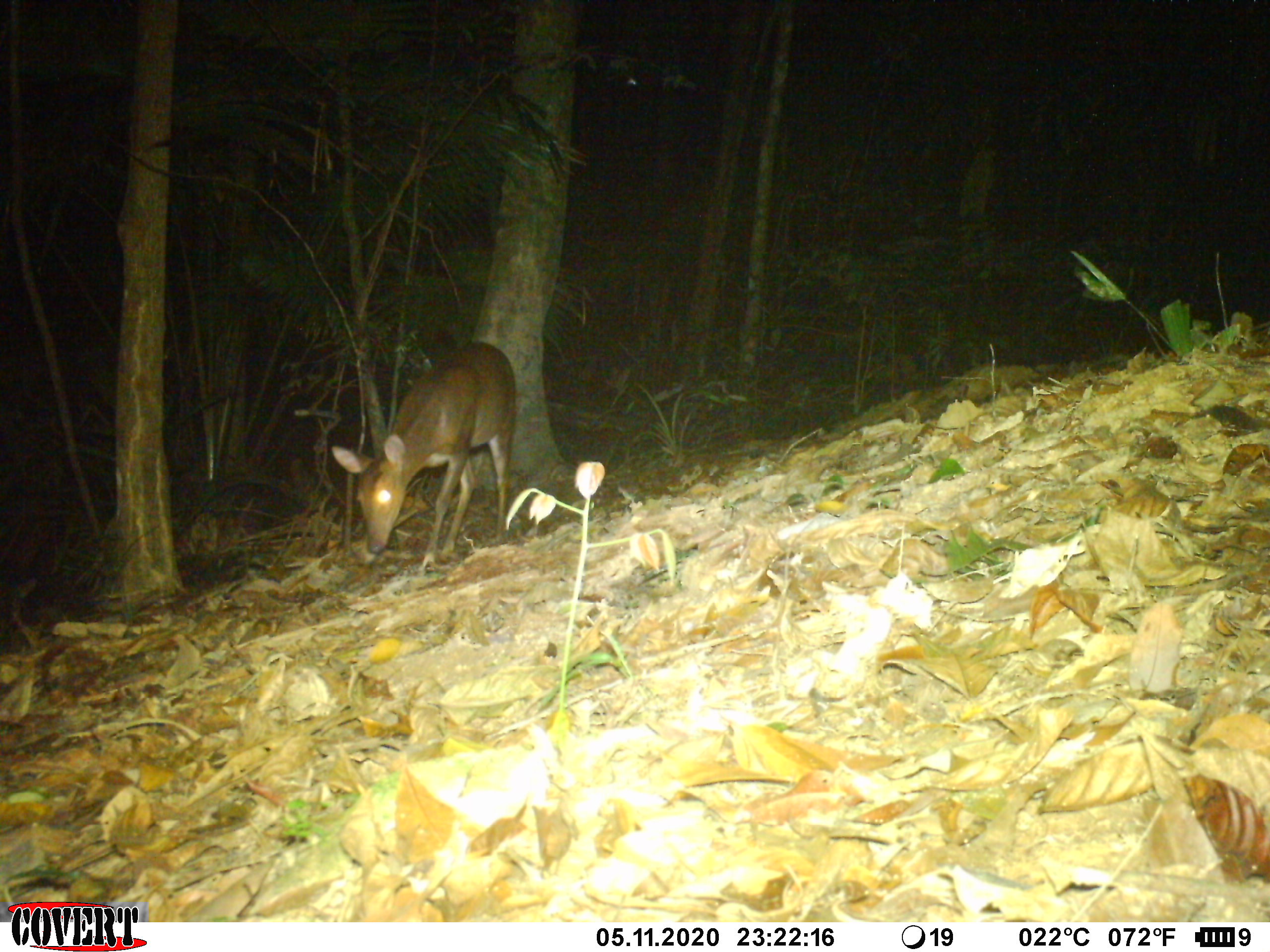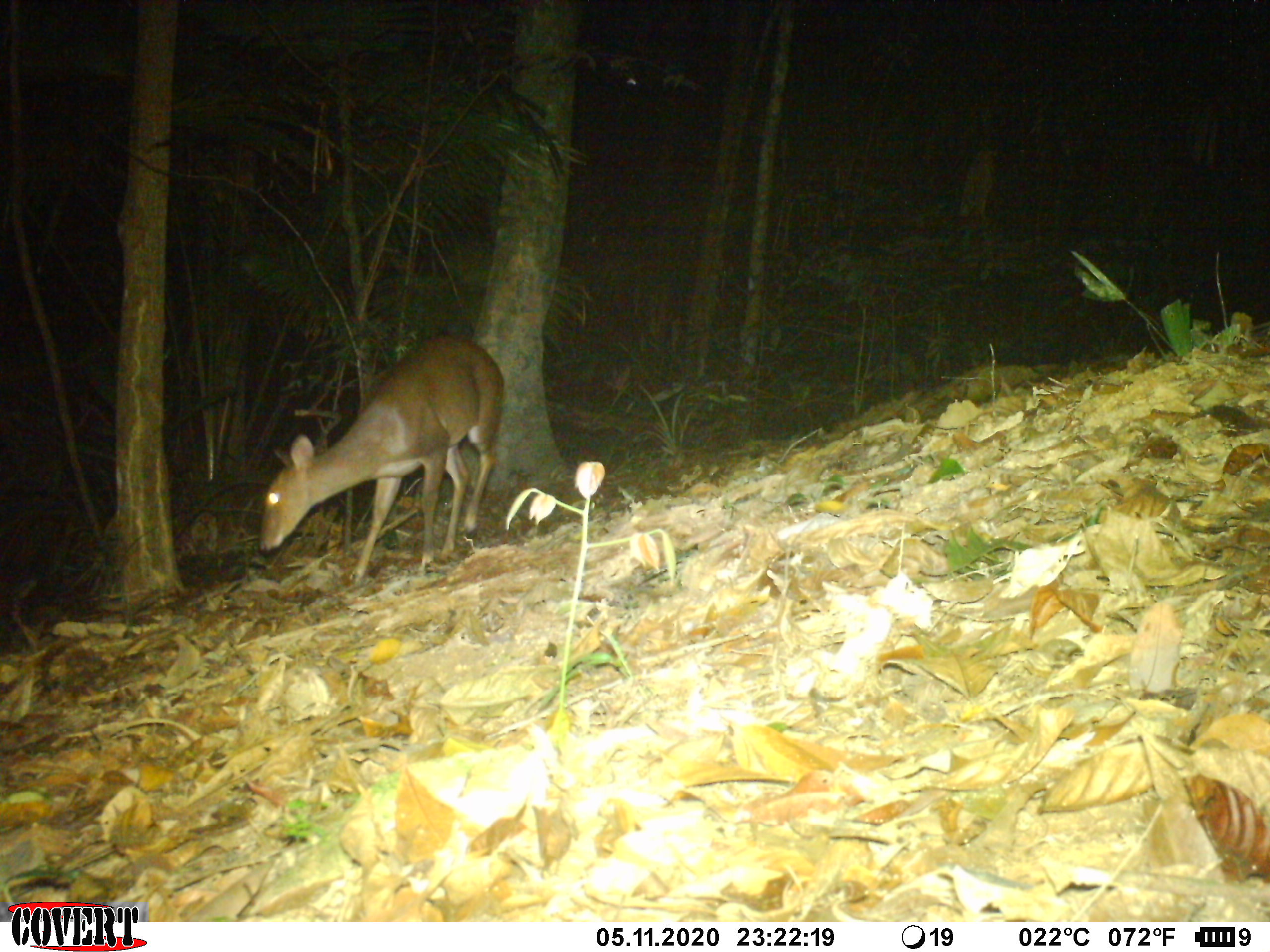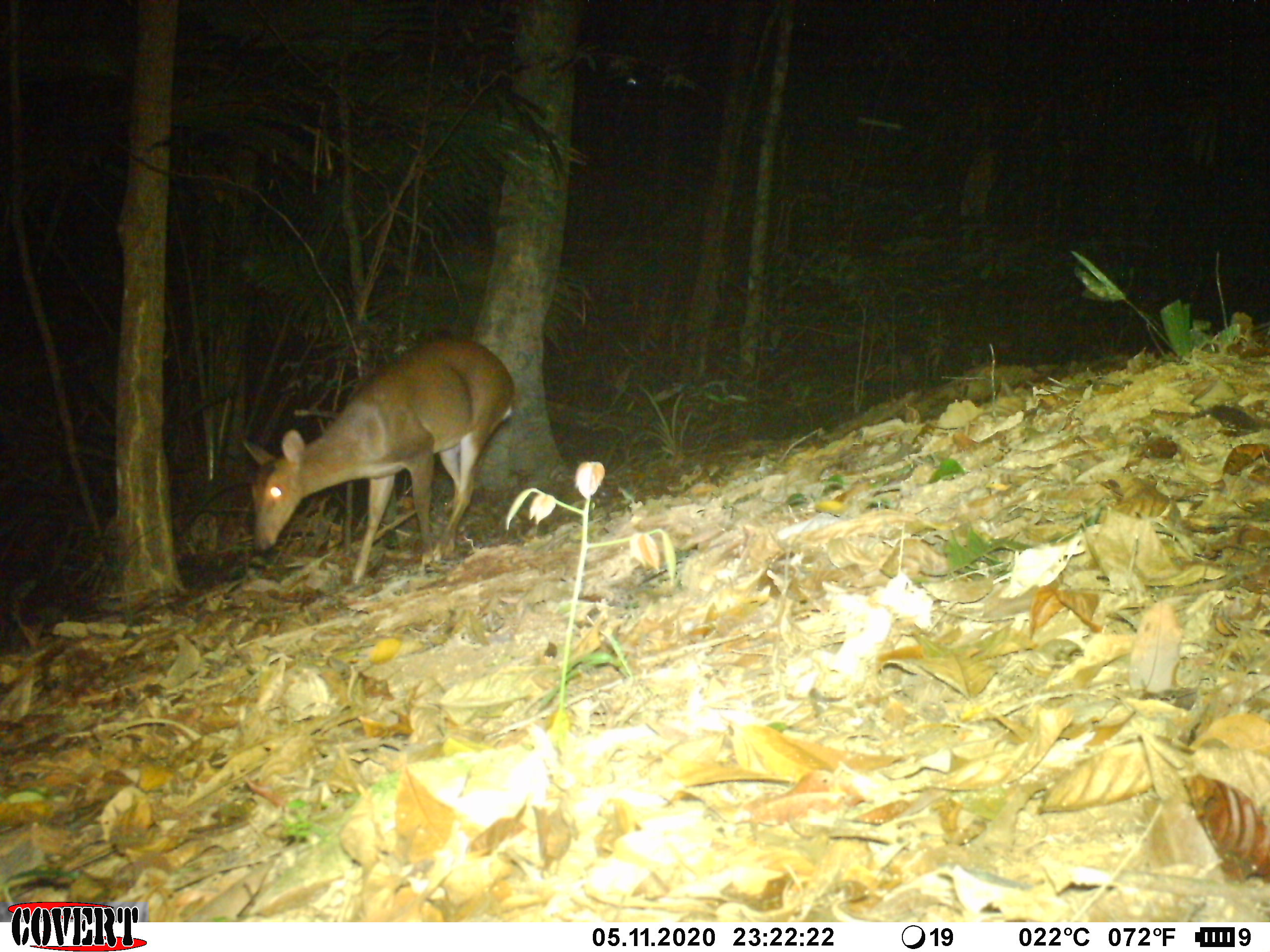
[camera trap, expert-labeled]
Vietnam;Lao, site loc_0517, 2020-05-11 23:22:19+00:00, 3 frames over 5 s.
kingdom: Animalia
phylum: Chordata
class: Mammalia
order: Artiodactyla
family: Cervidae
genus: Muntiacus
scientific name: Muntiacus vuquangensis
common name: large-antlered muntjac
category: large antlered muntjac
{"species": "large antlered muntjac (large-antlered muntjac) (Muntiacus vuquangensis)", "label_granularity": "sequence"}